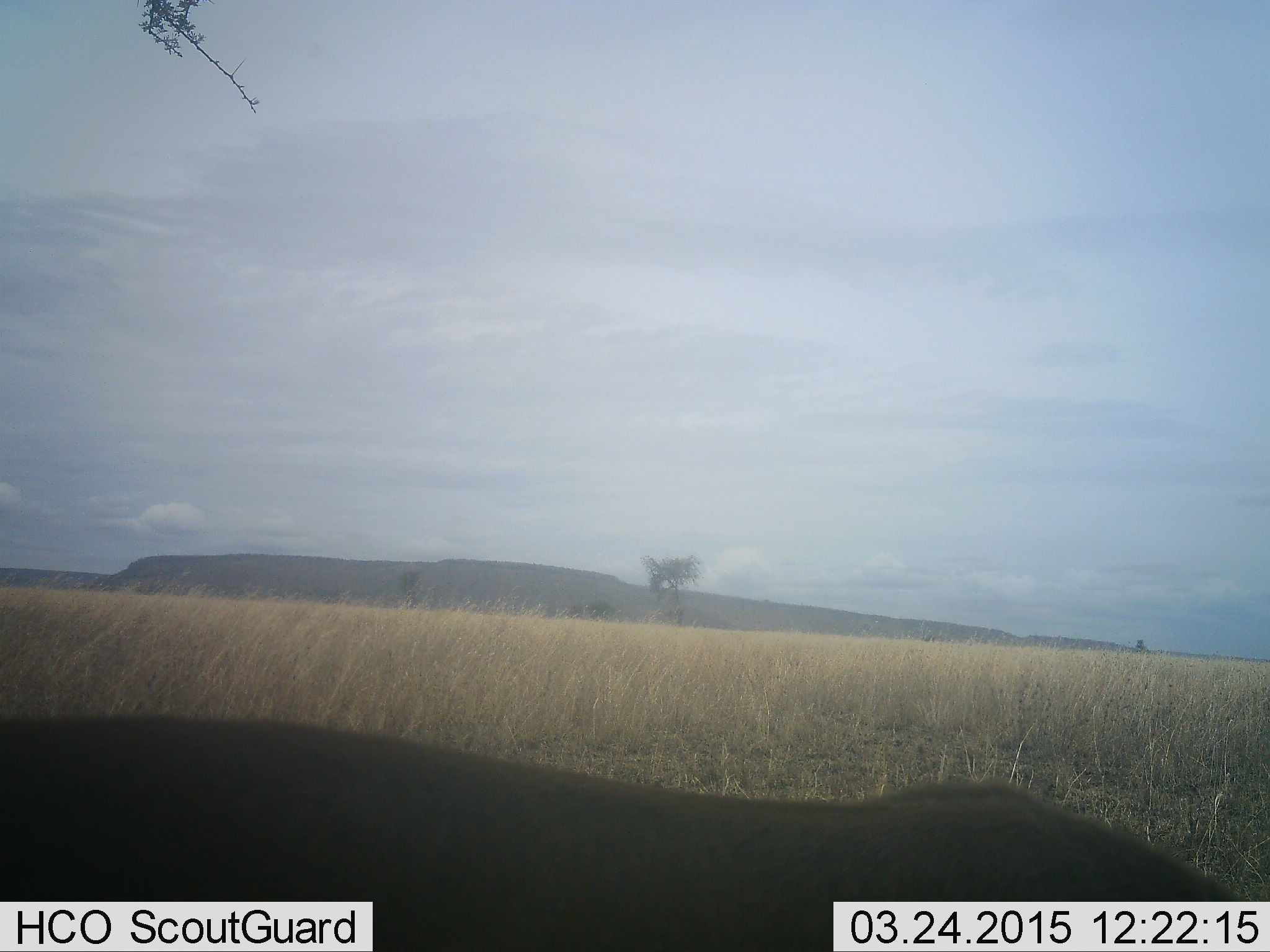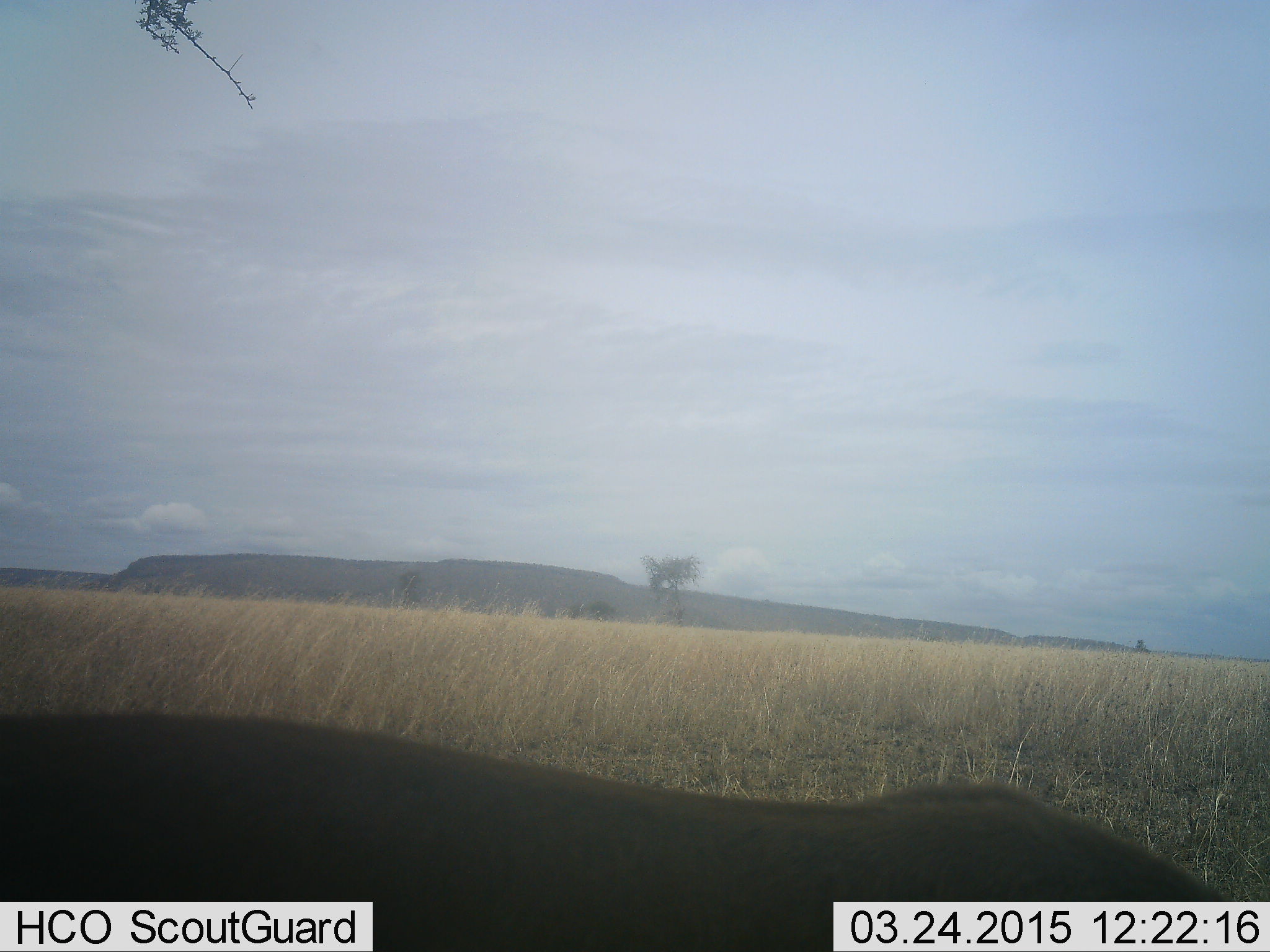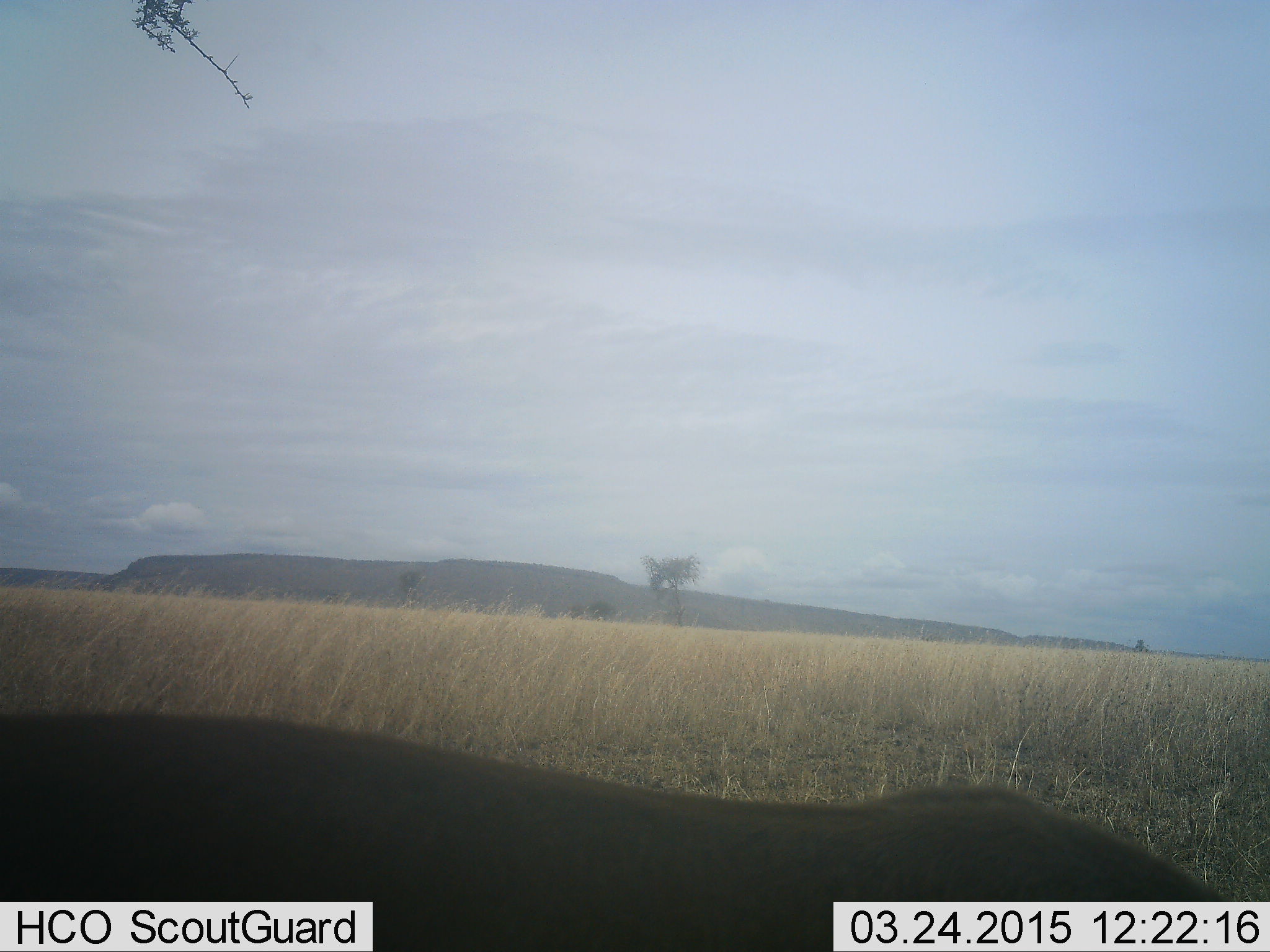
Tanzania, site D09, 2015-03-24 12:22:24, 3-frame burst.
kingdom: Animalia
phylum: Chordata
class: Mammalia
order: Carnivora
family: Felidae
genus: Panthera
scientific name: Panthera leo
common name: lion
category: lionfemale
Lionfemale (lion) (Panthera leo), count 1. Behavior (volunteer vote fractions): standing 33%, resting 56%, moving 11%, interacting 0%. Young present (vote fraction): 0%. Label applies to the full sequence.